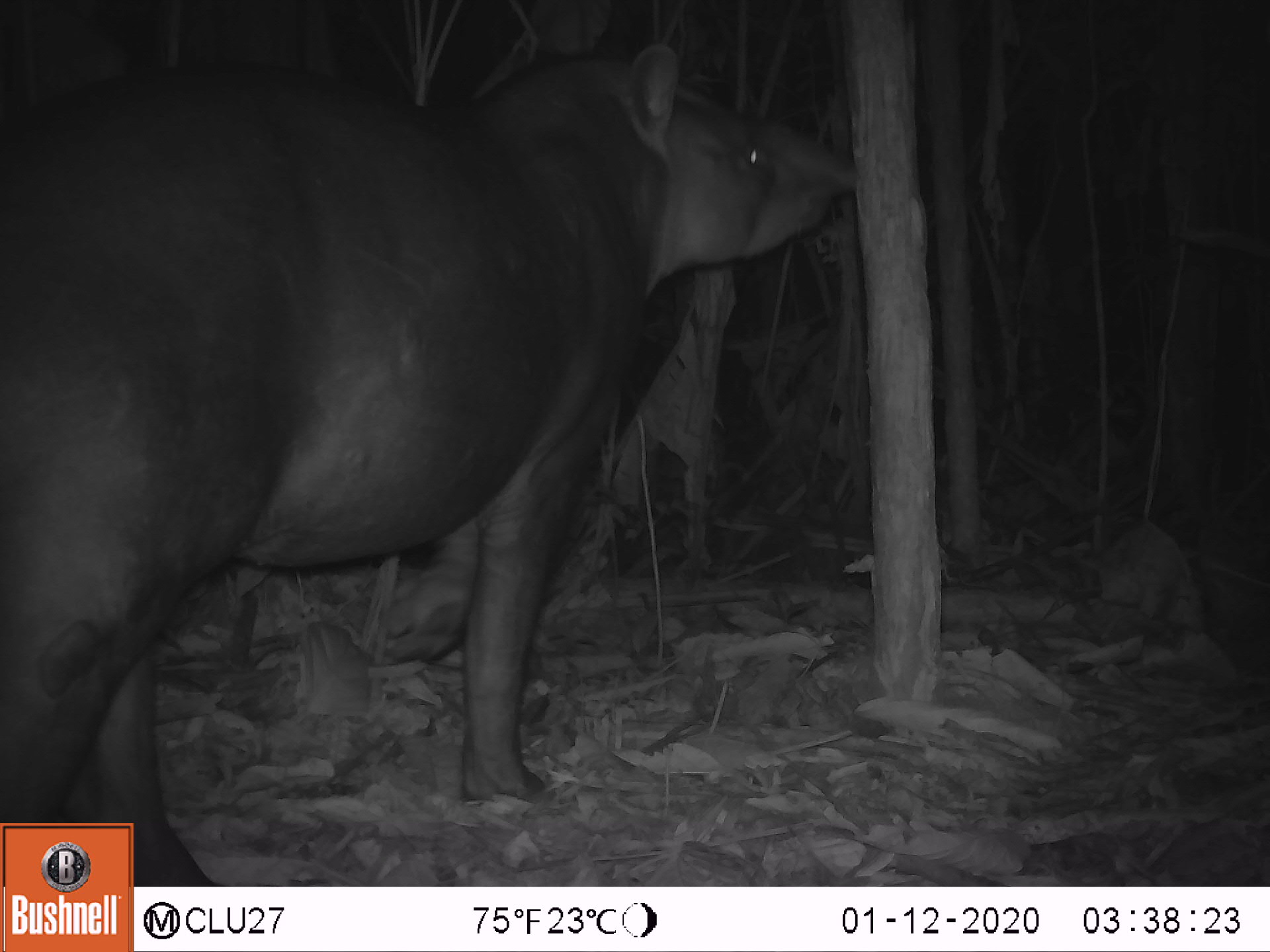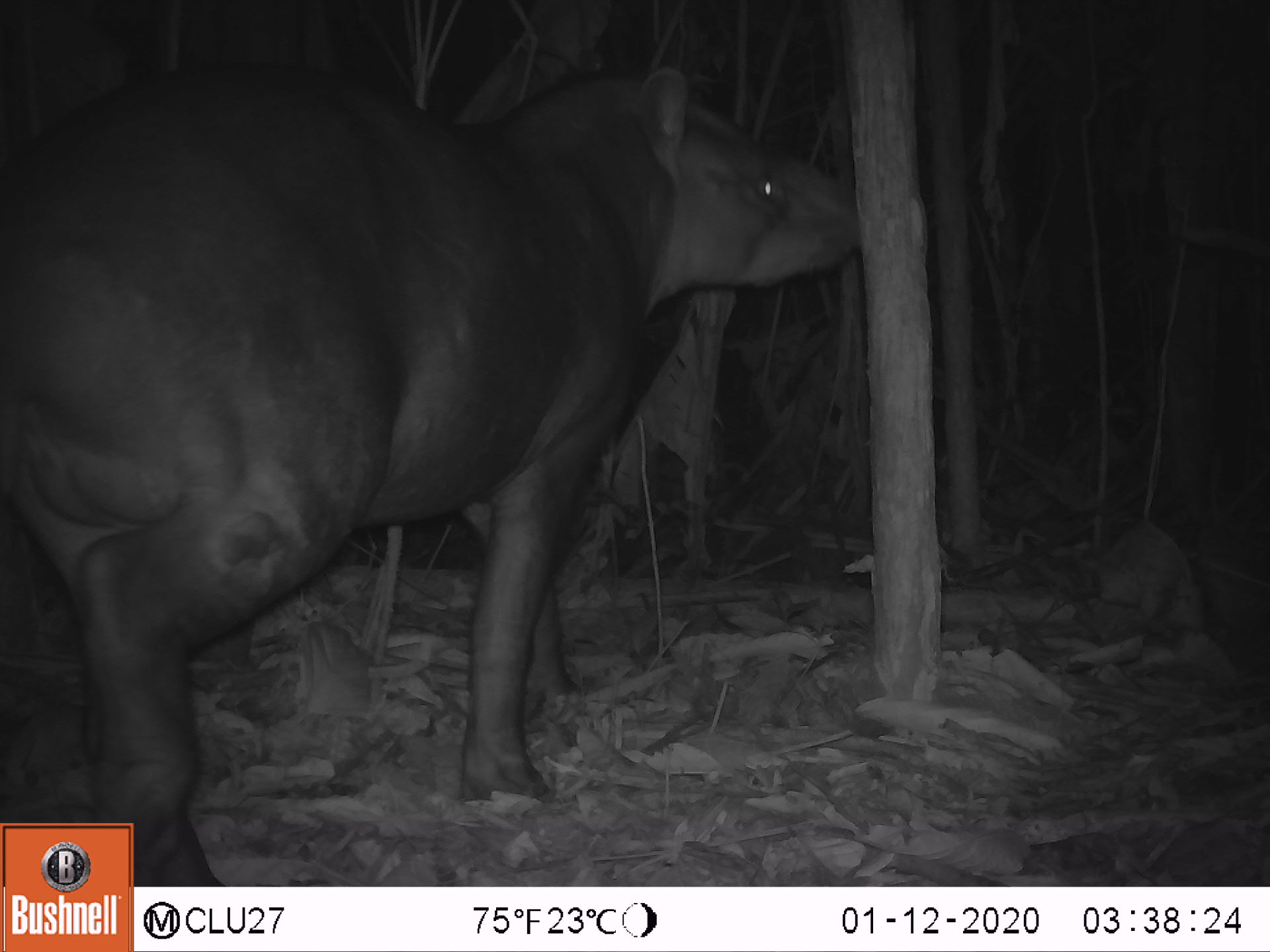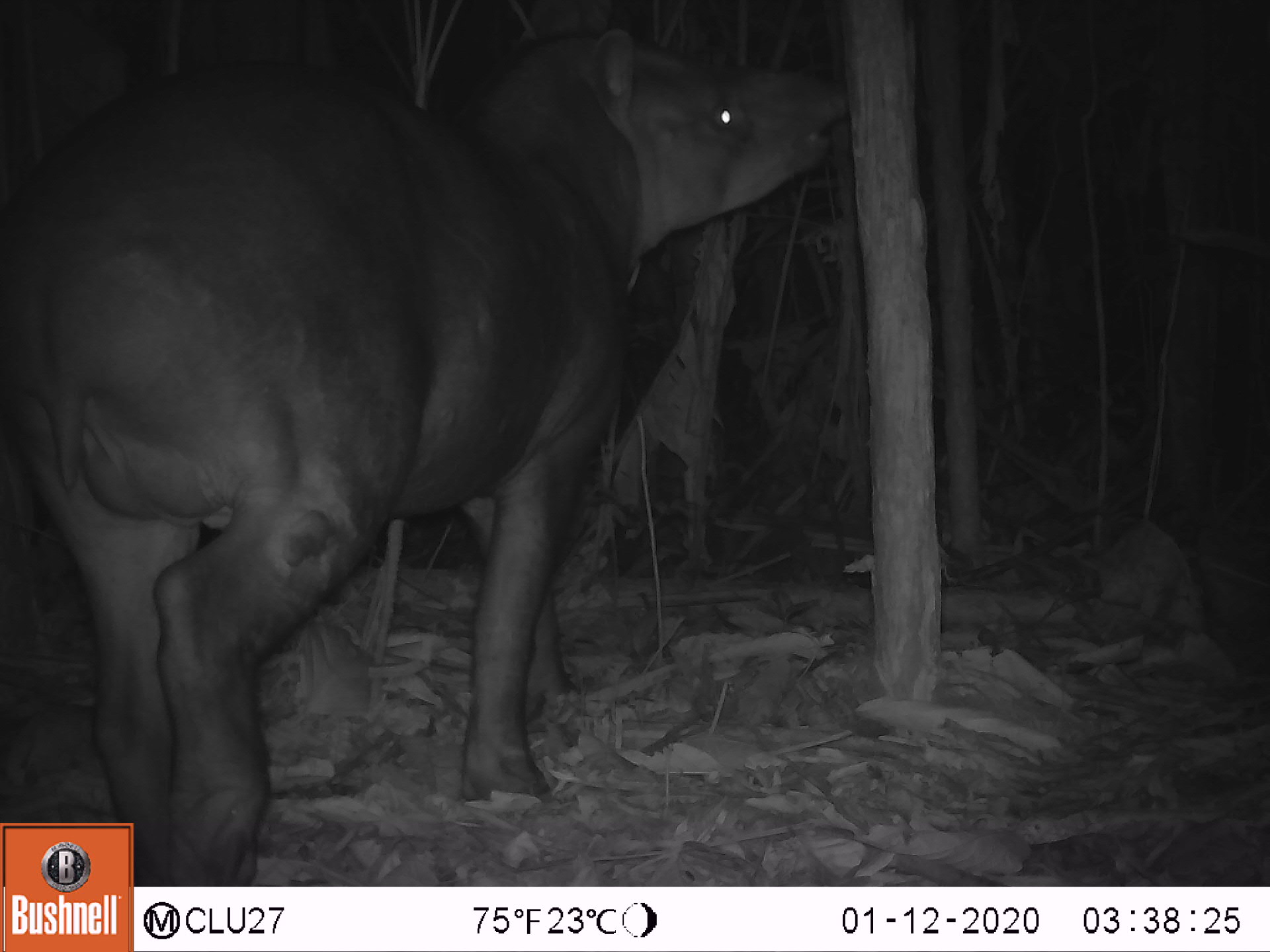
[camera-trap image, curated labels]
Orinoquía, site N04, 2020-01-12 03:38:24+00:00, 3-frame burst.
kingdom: Animalia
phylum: Chordata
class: Mammalia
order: Perissodactyla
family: Tapiridae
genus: Tapirus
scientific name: Tapirus terrestris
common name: lowland tapir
Lowland tapir (Tapirus terrestris).